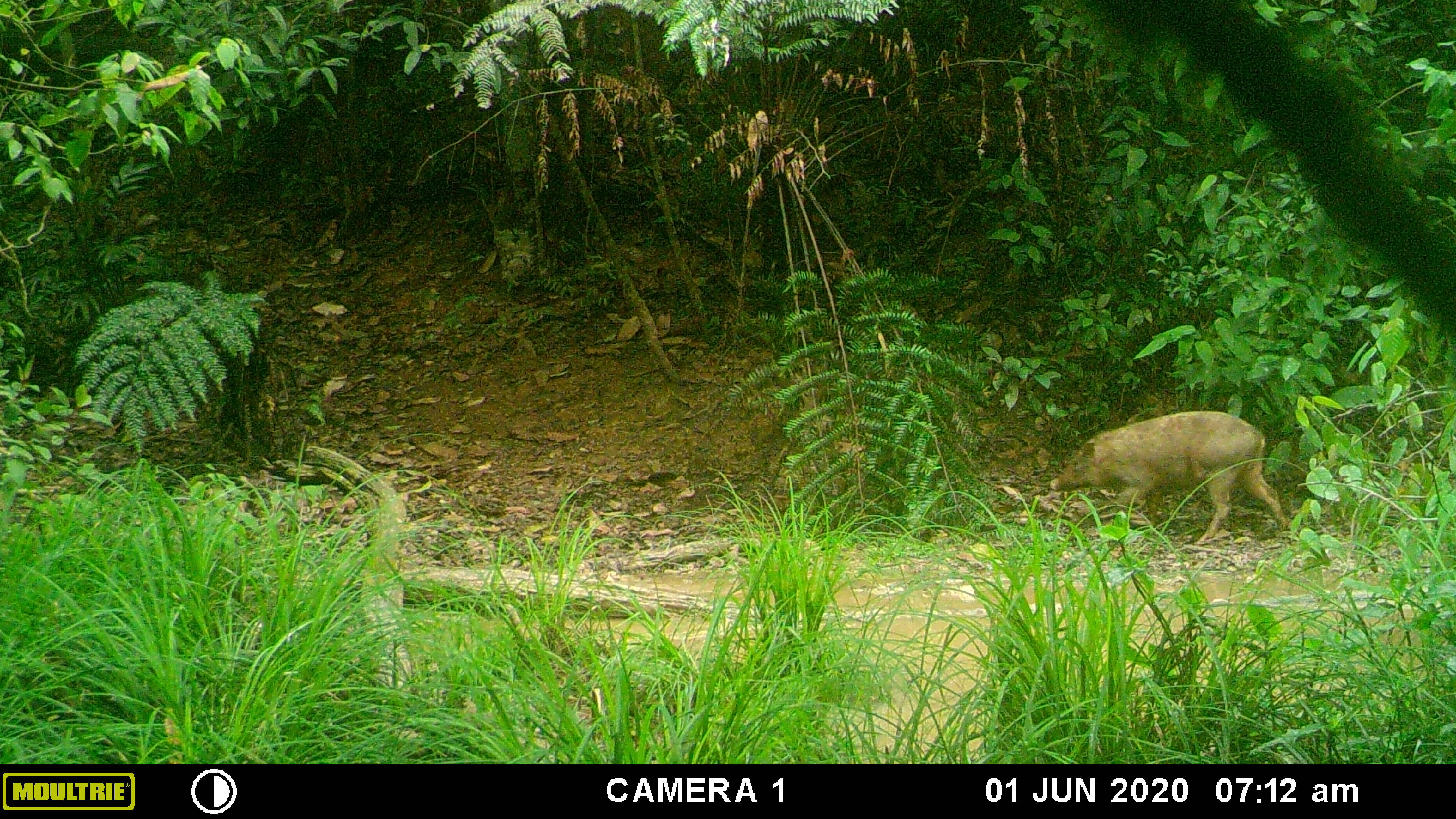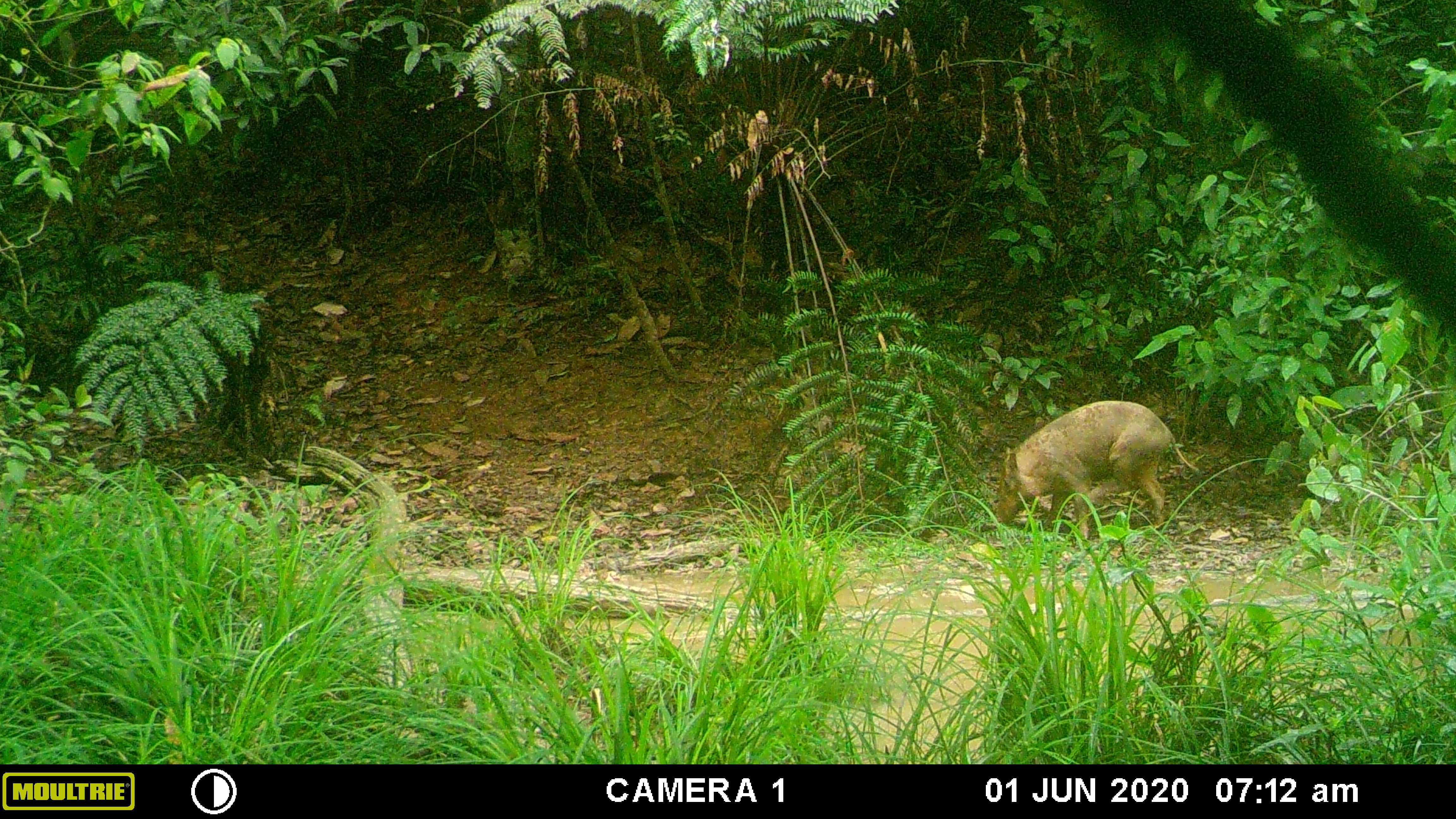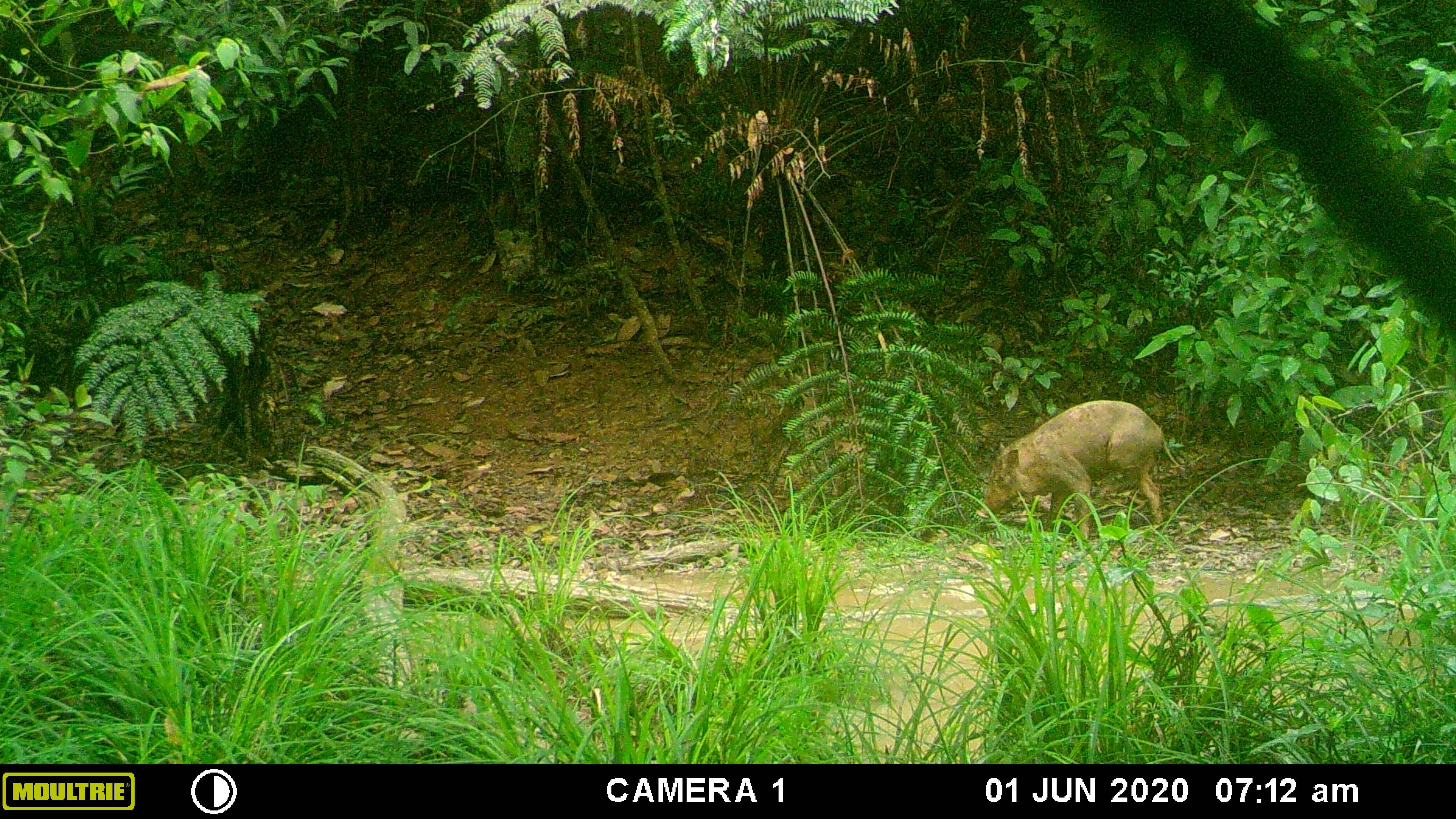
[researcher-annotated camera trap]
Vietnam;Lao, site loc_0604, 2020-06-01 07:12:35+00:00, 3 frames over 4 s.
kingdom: Animalia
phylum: Chordata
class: Mammalia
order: Artiodactyla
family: Suidae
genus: Sus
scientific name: Sus scrofa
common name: eurasian wild pig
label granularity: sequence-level